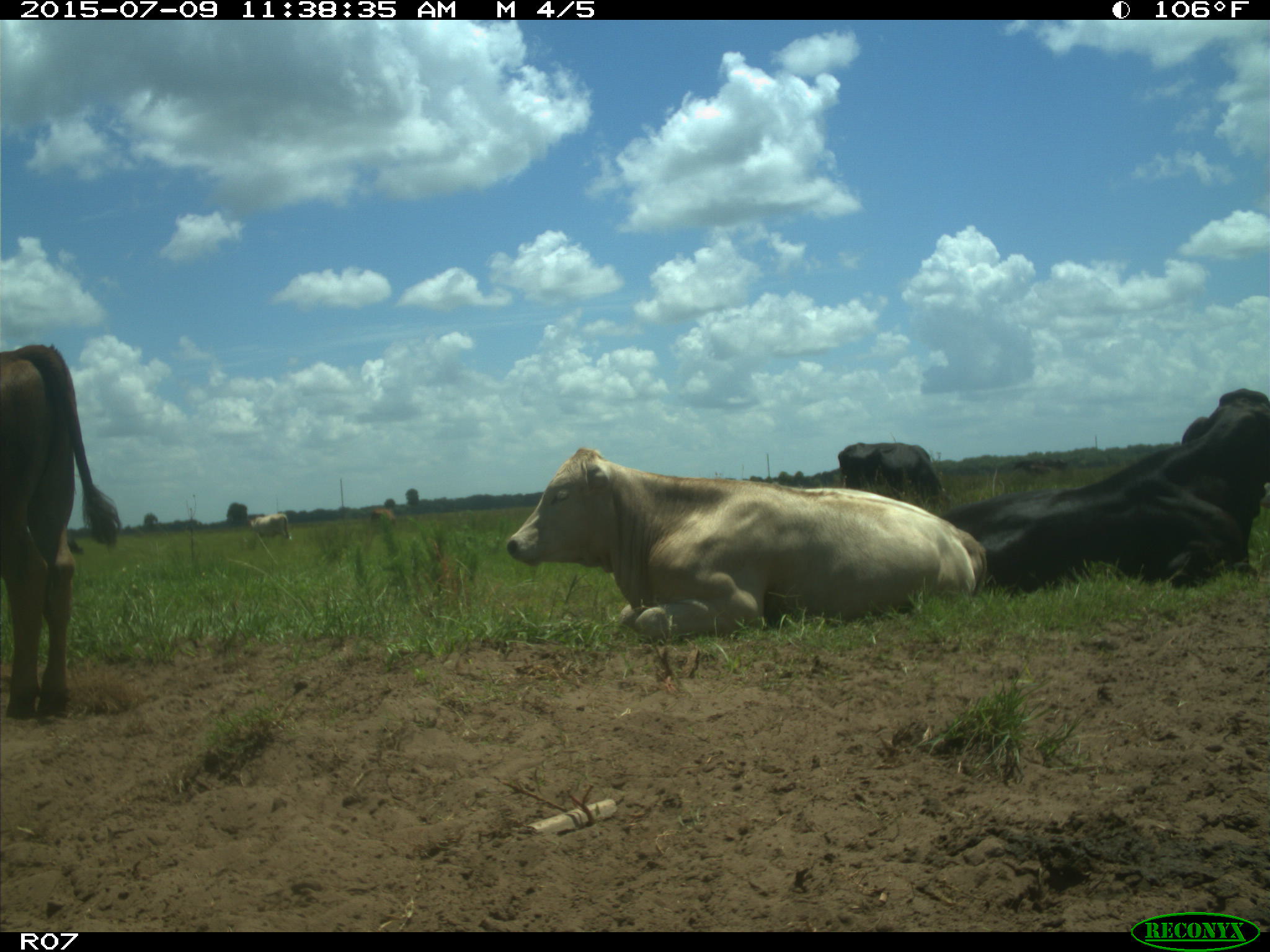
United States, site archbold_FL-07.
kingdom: Animalia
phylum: Chordata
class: Mammalia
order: Artiodactyla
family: Bovidae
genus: Bos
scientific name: Bos taurus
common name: domestic cow